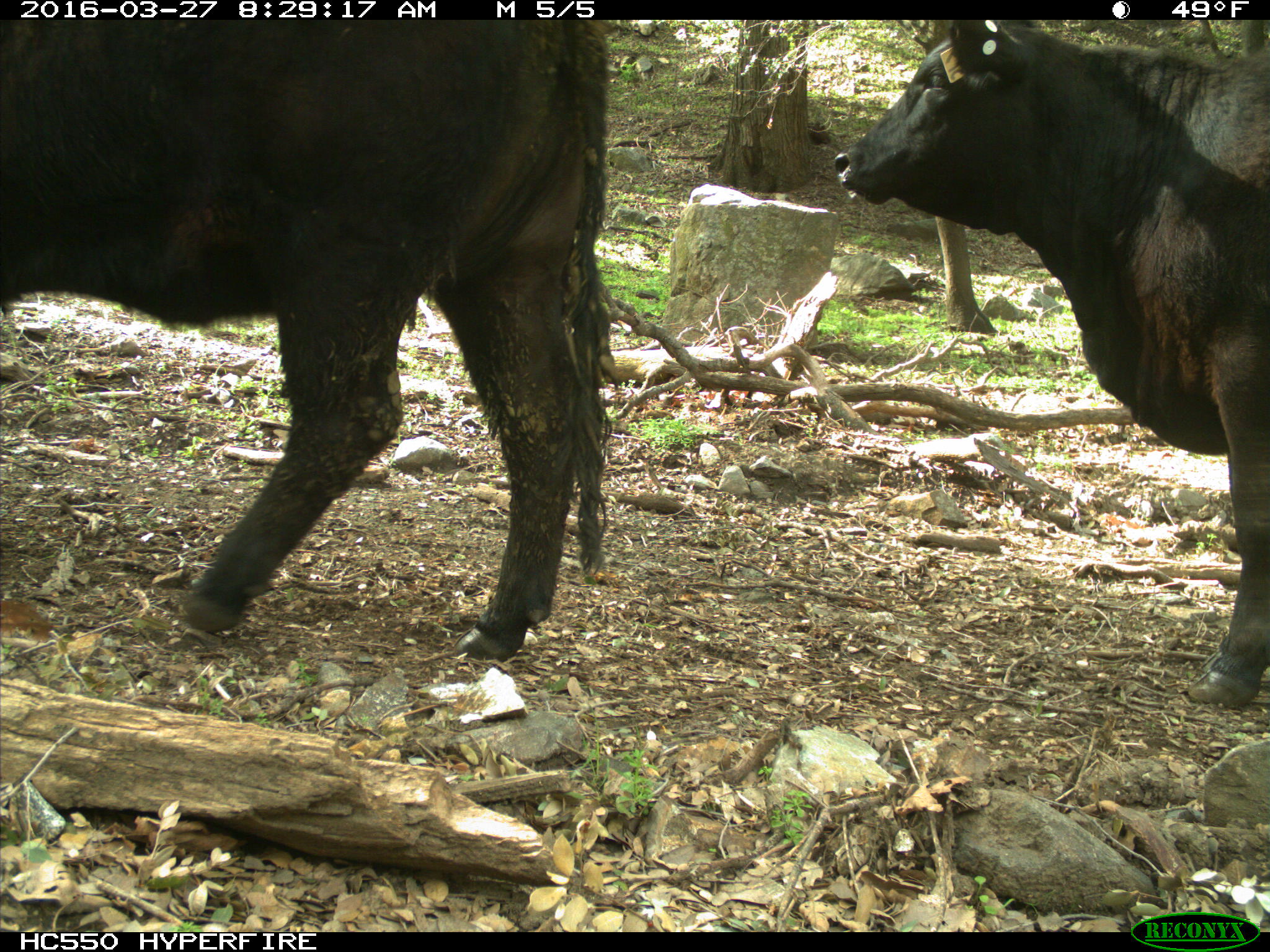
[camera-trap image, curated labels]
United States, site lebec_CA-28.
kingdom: Animalia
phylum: Chordata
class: Mammalia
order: Artiodactyla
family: Bovidae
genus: Bos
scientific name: Bos taurus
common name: domestic cow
Bos taurus (domestic cow).